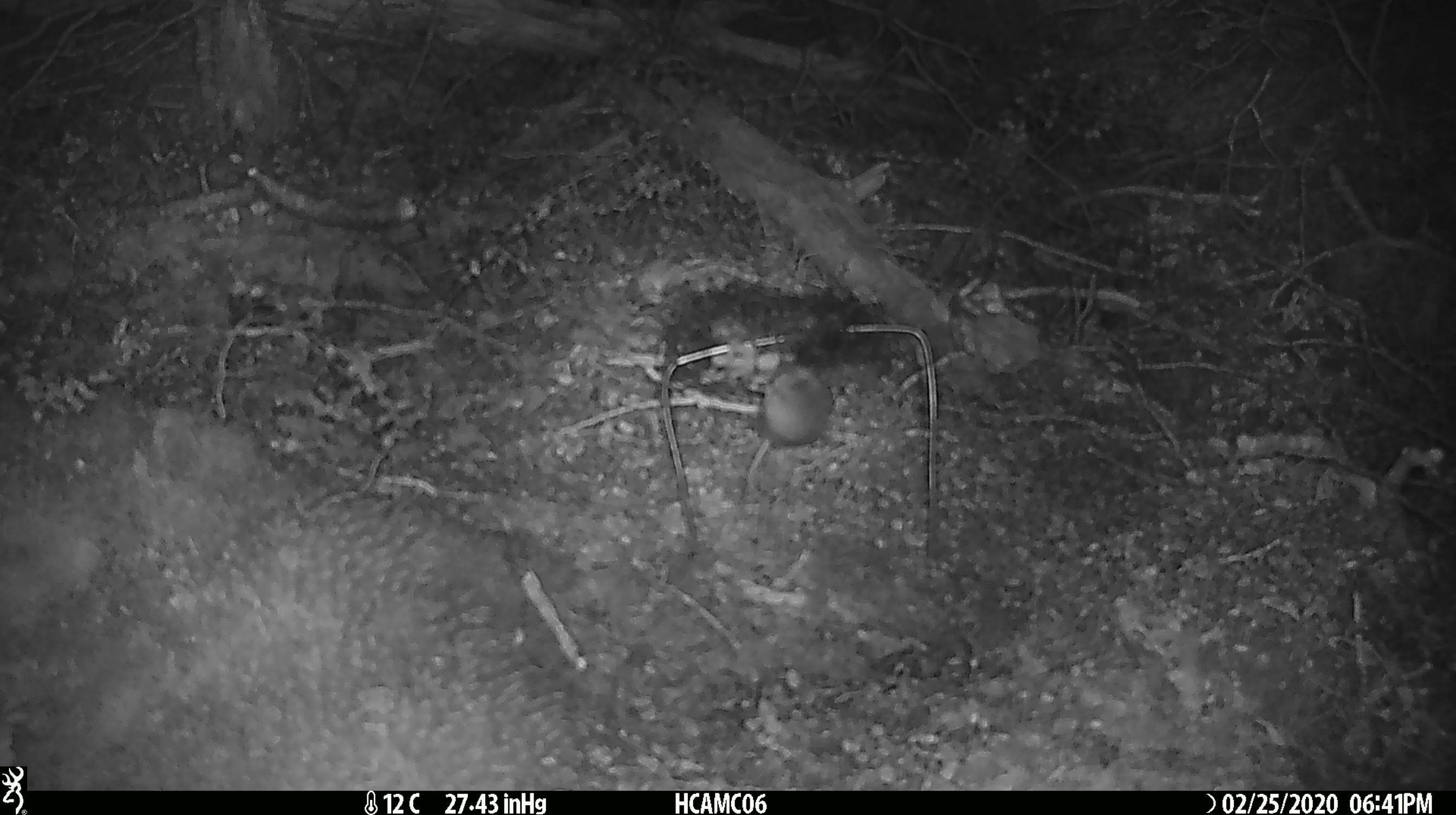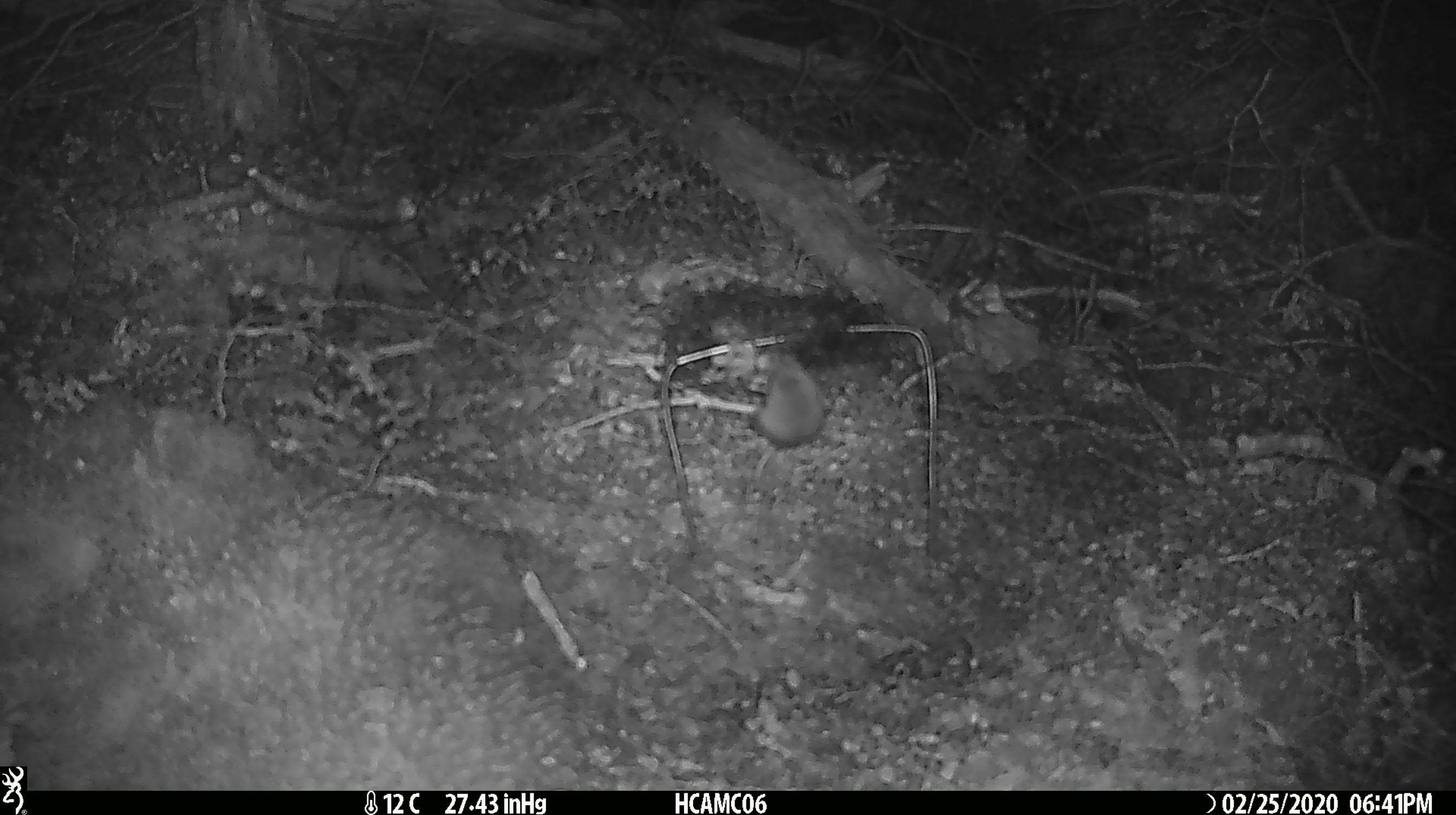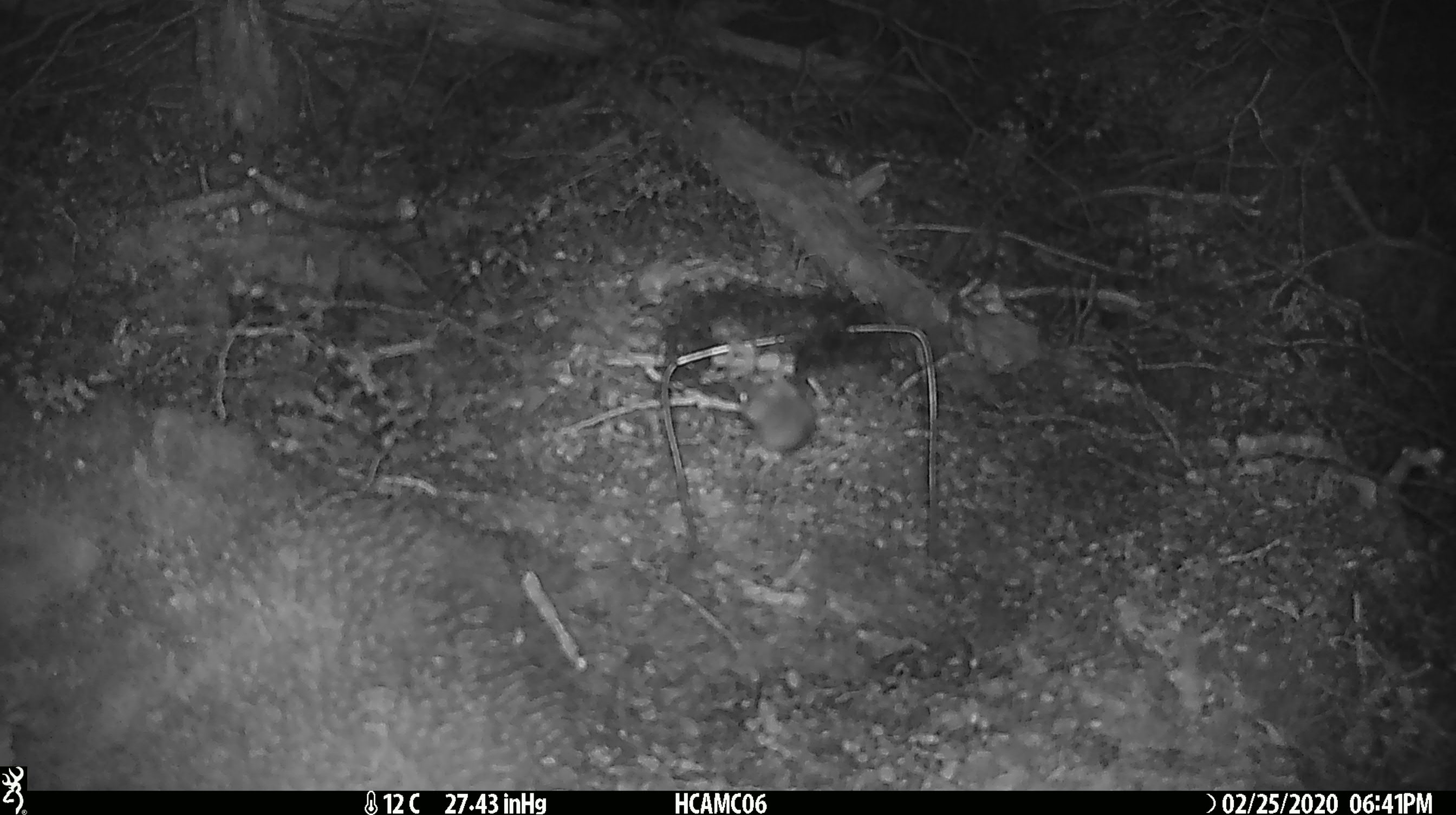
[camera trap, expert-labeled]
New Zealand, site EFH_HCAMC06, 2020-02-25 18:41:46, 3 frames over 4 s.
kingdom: Animalia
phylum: Chordata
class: Mammalia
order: Rodentia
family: Muridae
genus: Mus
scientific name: Mus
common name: mouse